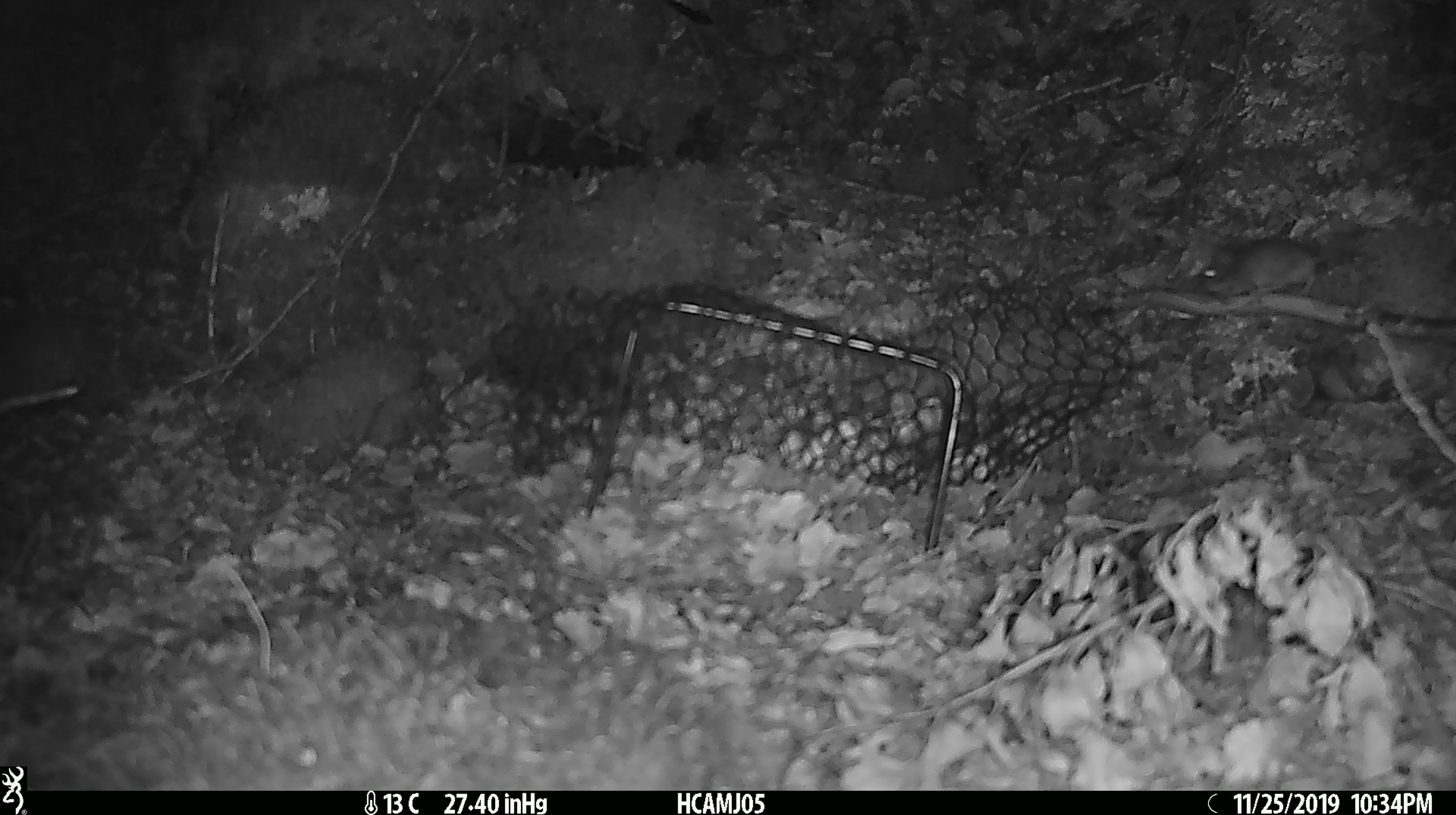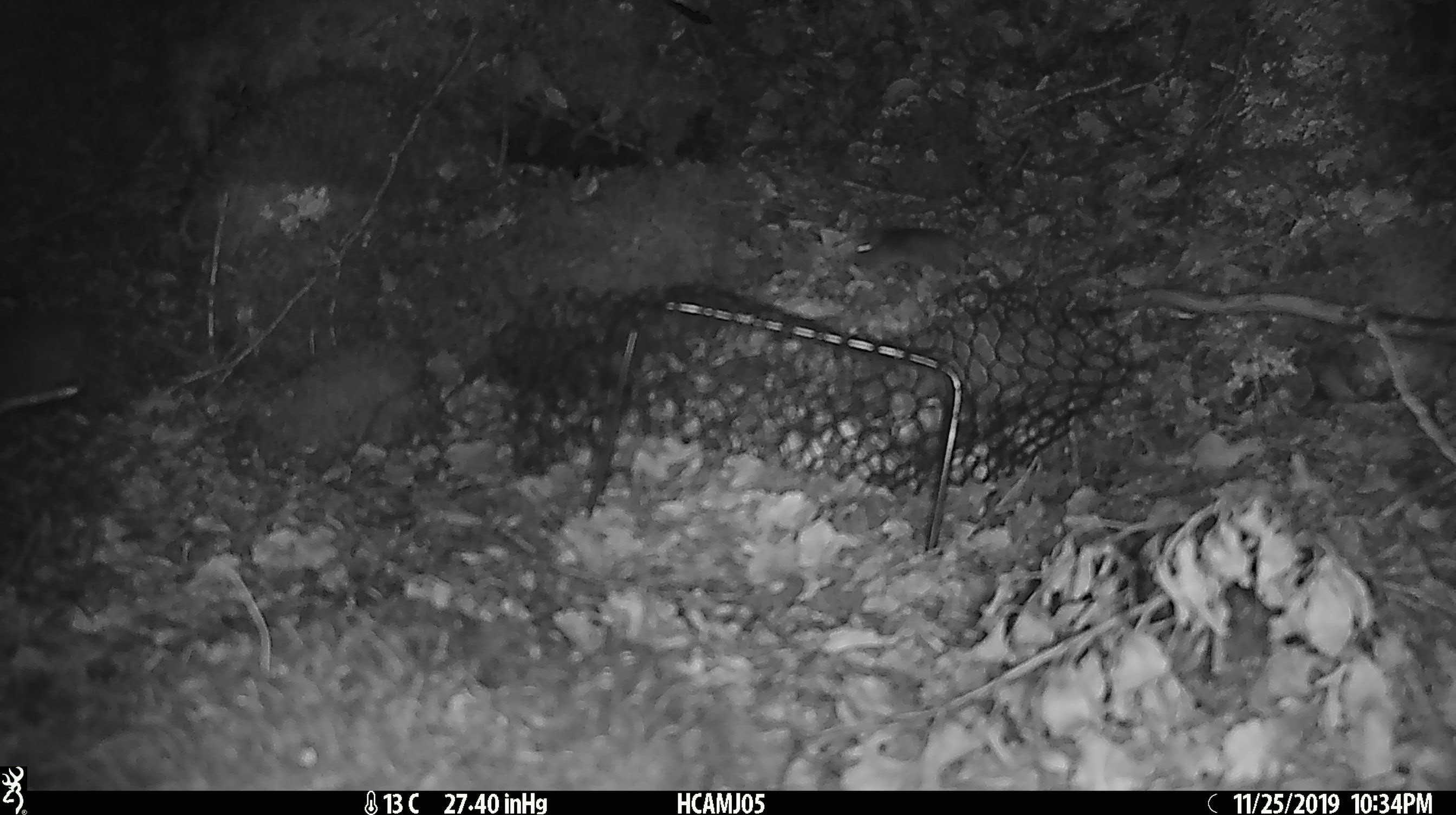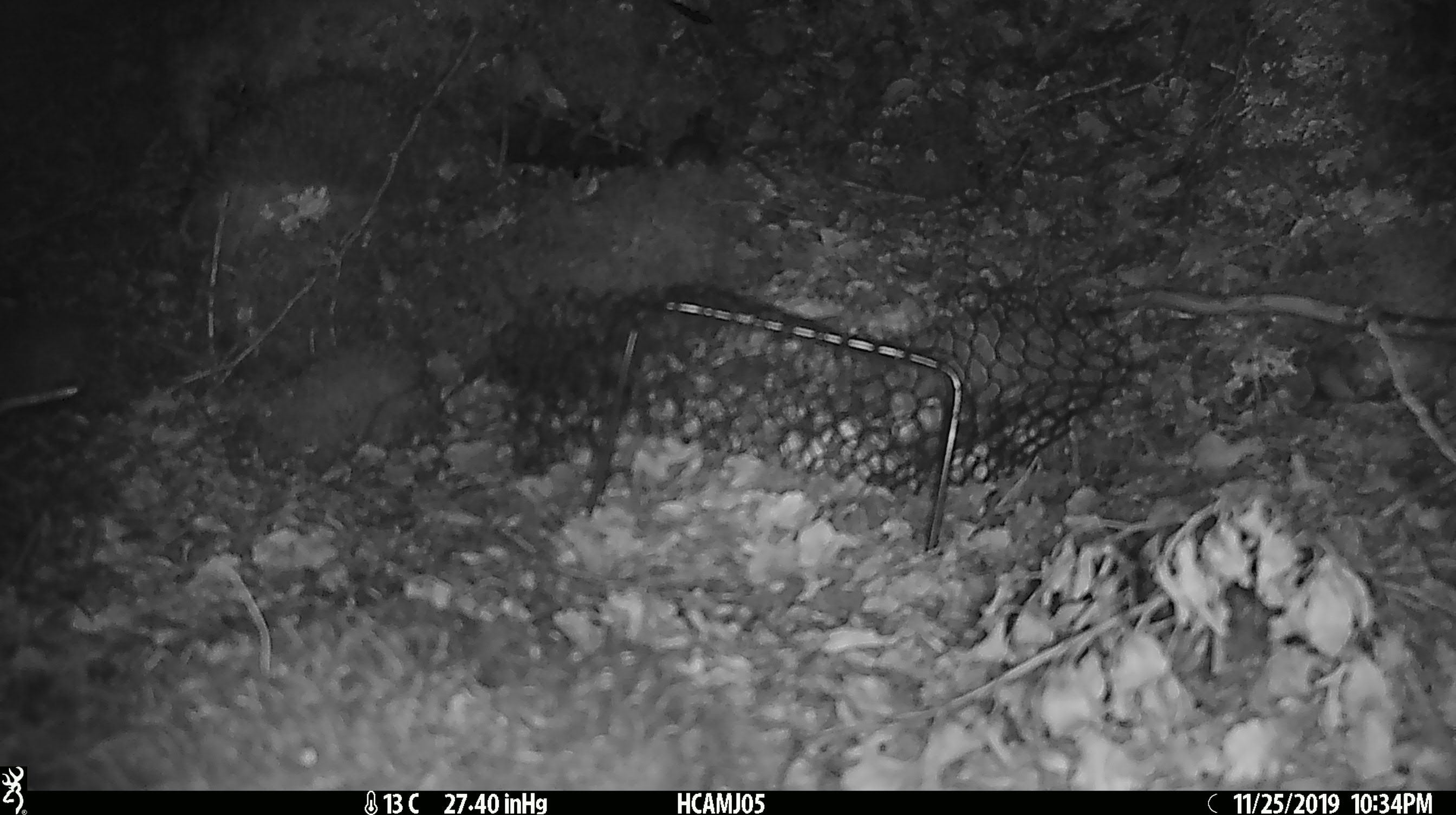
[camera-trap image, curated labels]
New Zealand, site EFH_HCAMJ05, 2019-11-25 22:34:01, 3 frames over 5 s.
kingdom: Animalia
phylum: Chordata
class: Mammalia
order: Rodentia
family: Muridae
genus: Mus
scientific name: Mus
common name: mouse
Mouse (Mus).